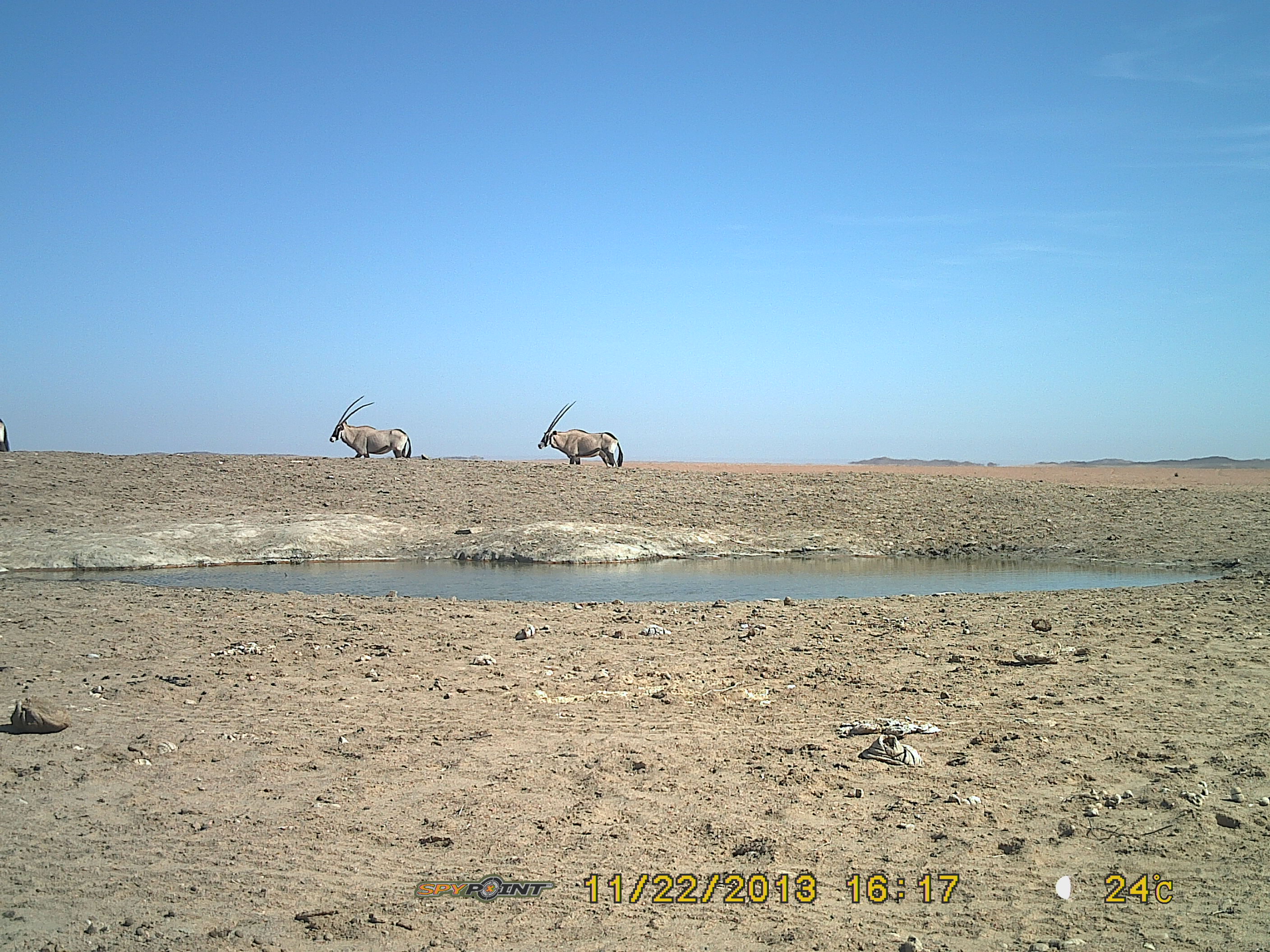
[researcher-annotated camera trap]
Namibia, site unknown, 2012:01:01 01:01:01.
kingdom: Animalia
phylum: Chordata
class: Mammalia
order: Artiodactyla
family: Bovidae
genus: Oryx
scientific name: Oryx gazella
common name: gemsbok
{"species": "Oryx gazella (gemsbok)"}